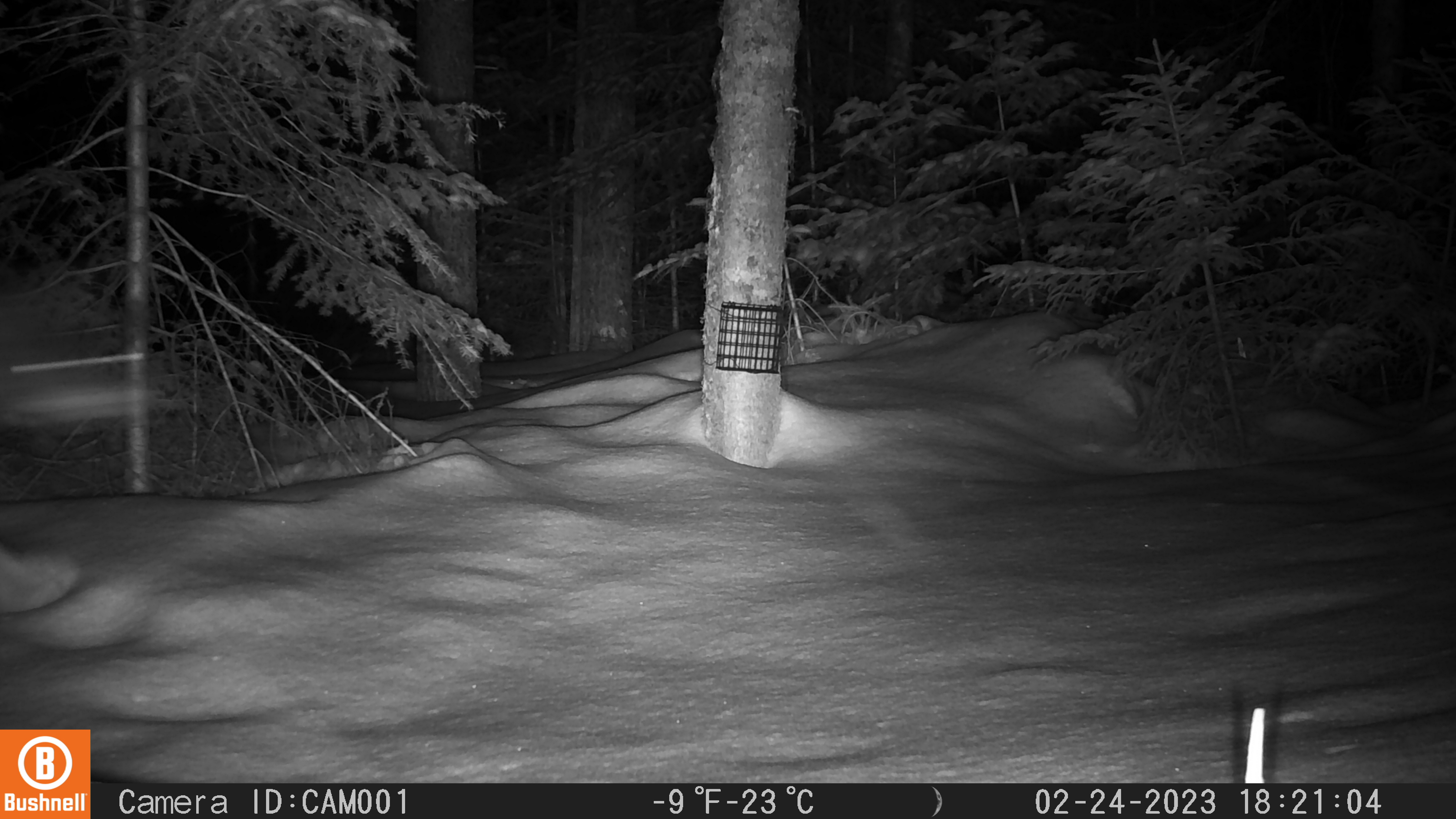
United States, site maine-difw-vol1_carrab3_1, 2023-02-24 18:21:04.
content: unidentified animal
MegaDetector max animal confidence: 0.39